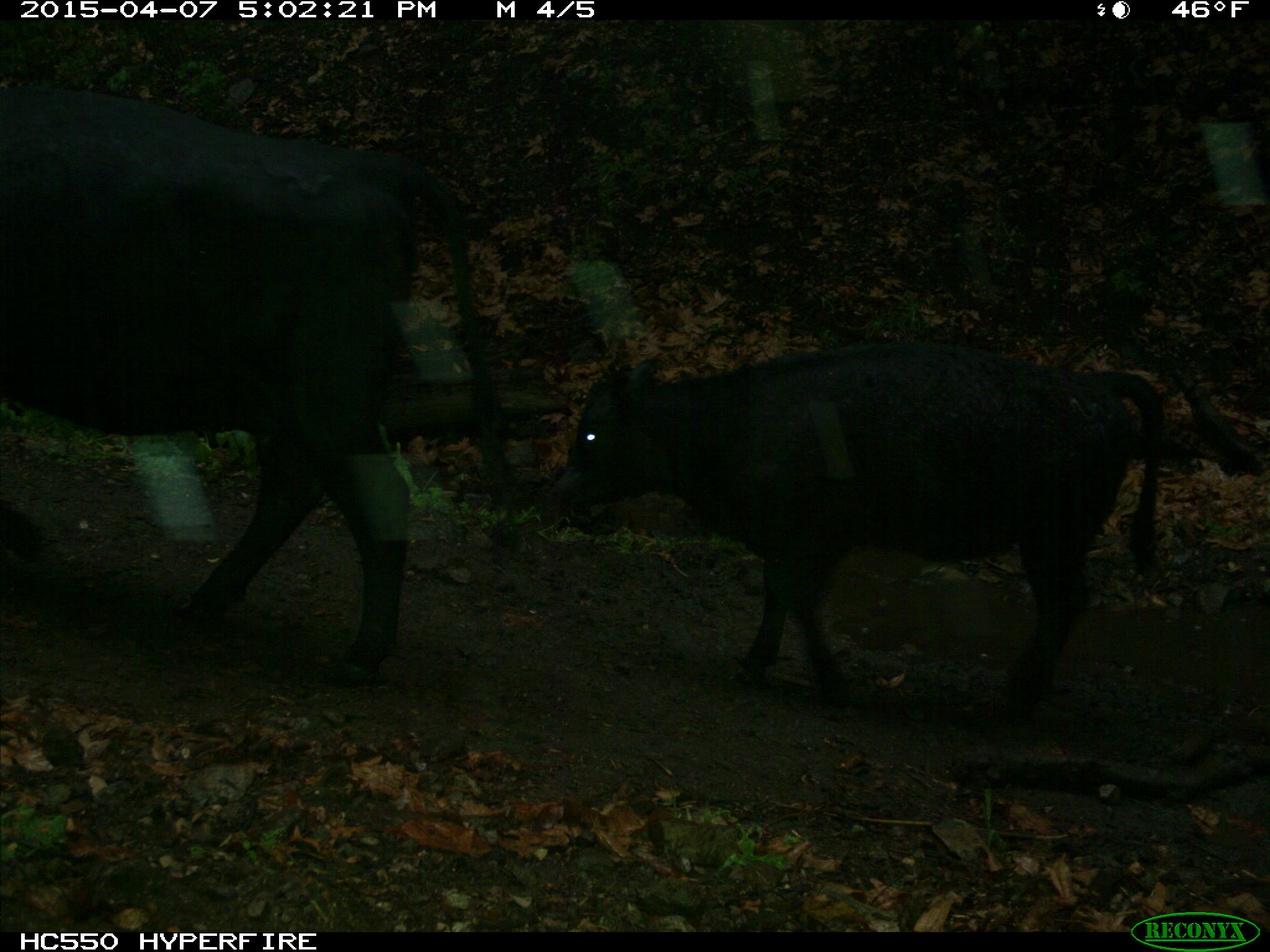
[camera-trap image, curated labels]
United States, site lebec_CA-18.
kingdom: Animalia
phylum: Chordata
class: Mammalia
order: Artiodactyla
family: Bovidae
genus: Bos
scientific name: Bos taurus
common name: domestic cow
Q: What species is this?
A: Bos taurus (domestic cow).